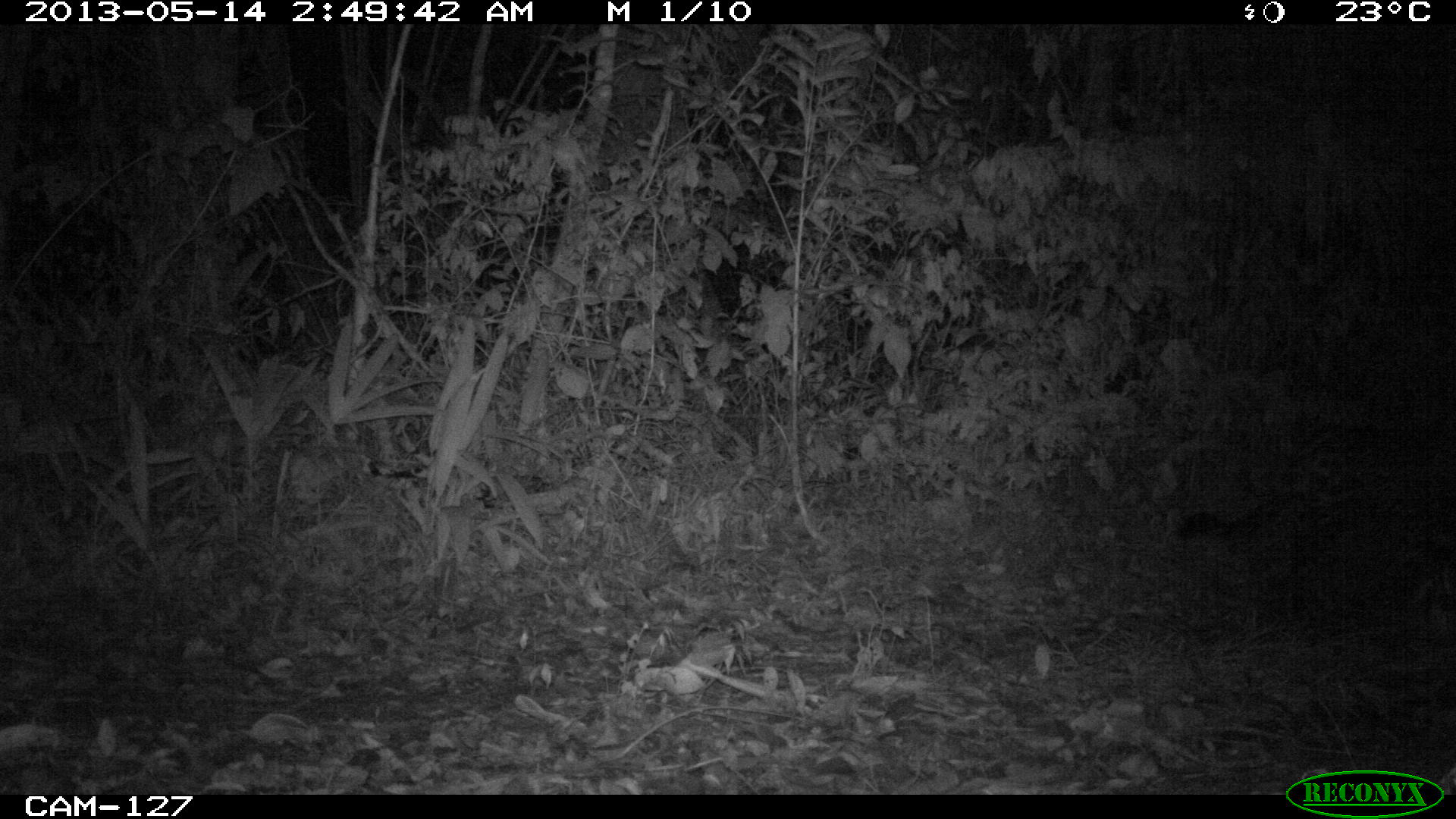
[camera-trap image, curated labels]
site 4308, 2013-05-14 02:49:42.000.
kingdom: Animalia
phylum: Chordata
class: Mammalia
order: Carnivora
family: Felidae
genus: Panthera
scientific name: Panthera onca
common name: jaguar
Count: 1.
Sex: male.